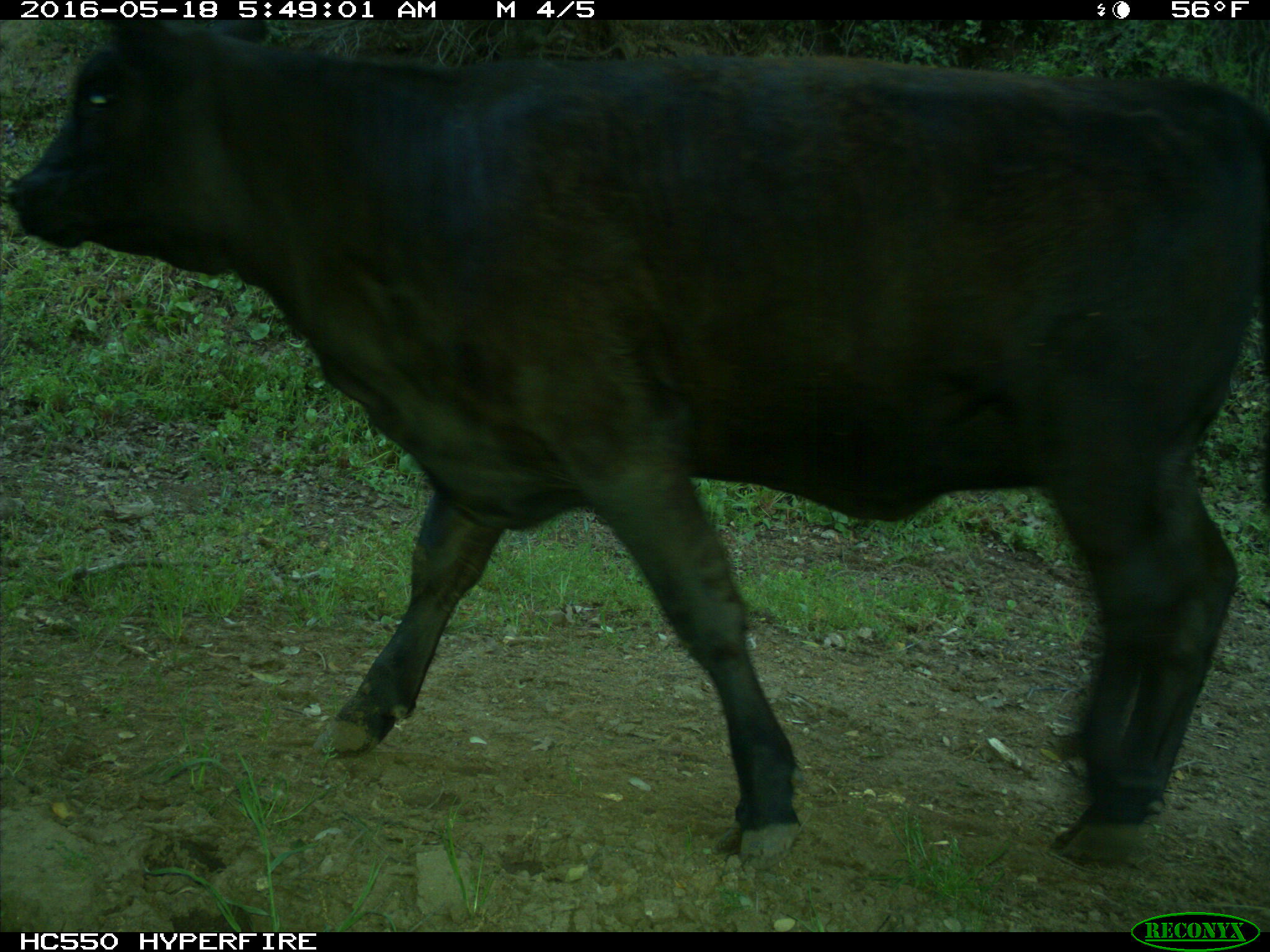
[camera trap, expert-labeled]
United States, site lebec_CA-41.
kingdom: Animalia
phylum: Chordata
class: Mammalia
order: Artiodactyla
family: Bovidae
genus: Bos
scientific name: Bos taurus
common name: domestic cow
Bos taurus (domestic cow).